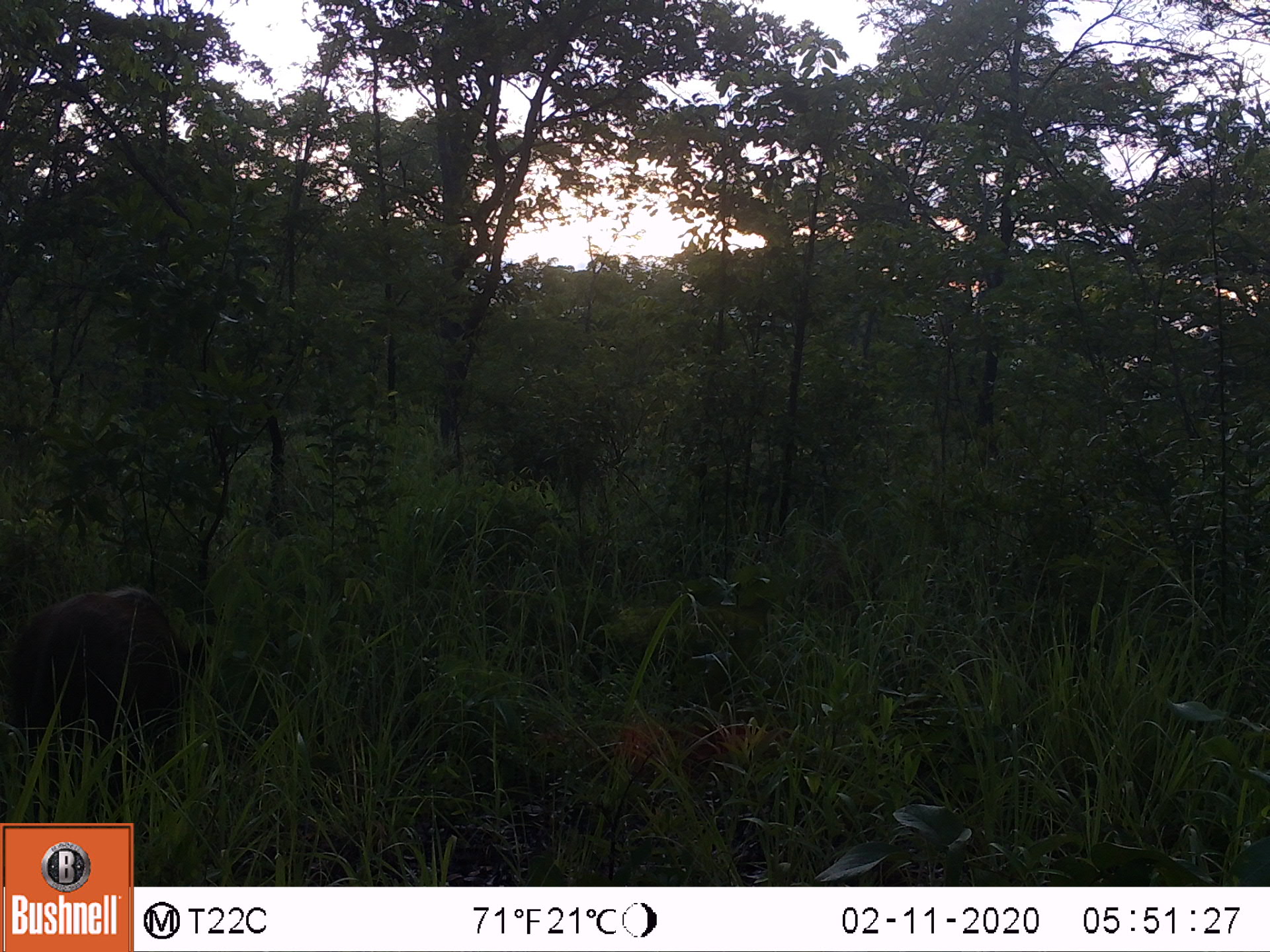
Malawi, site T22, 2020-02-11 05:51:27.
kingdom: Animalia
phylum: Chordata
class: Mammalia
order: Artiodactyla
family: Suidae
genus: Potamochoerus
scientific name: Potamochoerus larvatus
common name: bushpig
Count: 1.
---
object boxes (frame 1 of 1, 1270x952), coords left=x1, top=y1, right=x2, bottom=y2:
bushpig: left=6, top=583, right=207, bottom=769